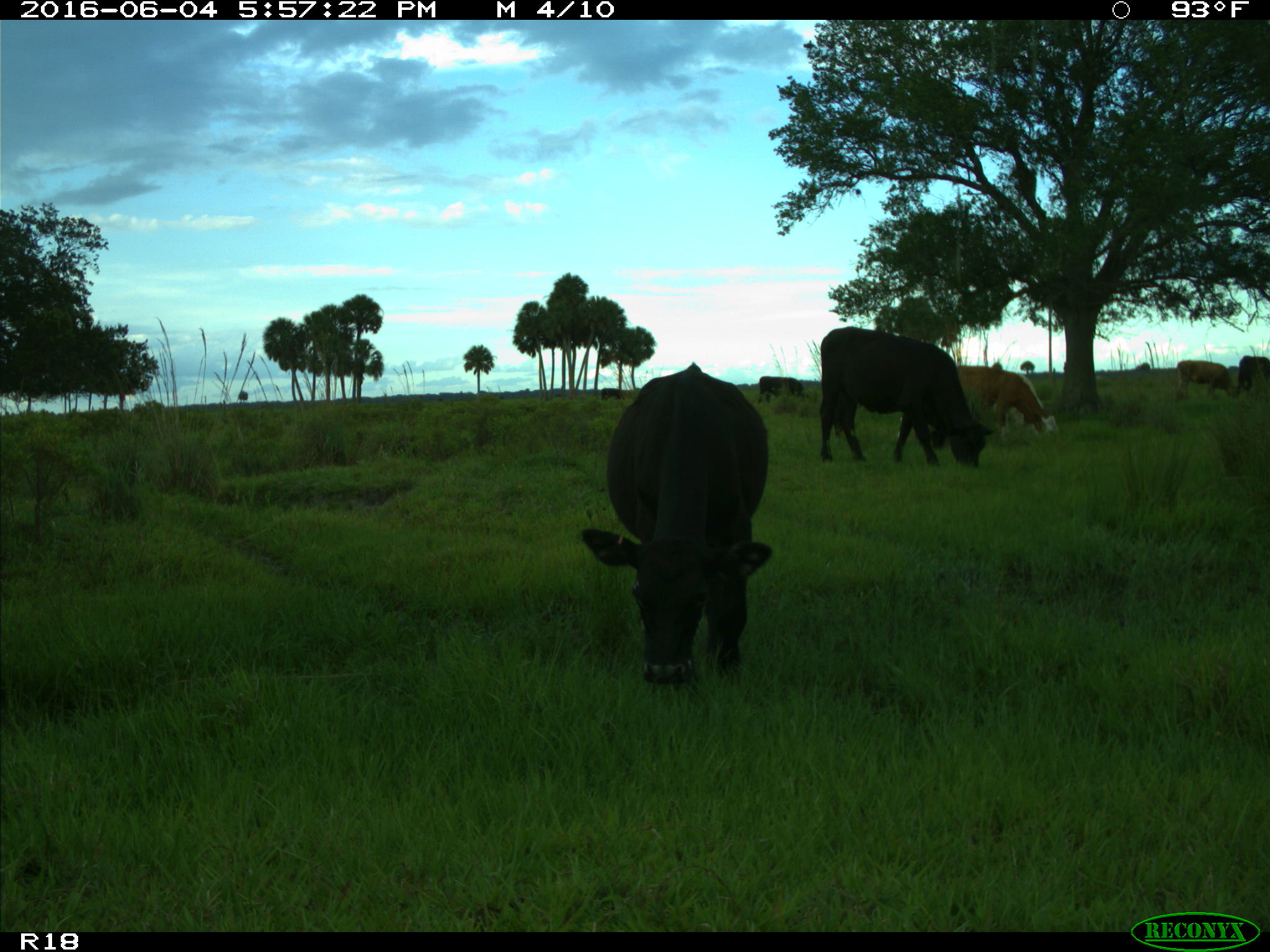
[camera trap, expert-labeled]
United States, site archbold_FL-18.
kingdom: Animalia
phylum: Chordata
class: Mammalia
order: Artiodactyla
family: Bovidae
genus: Bos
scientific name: Bos taurus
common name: domestic cow